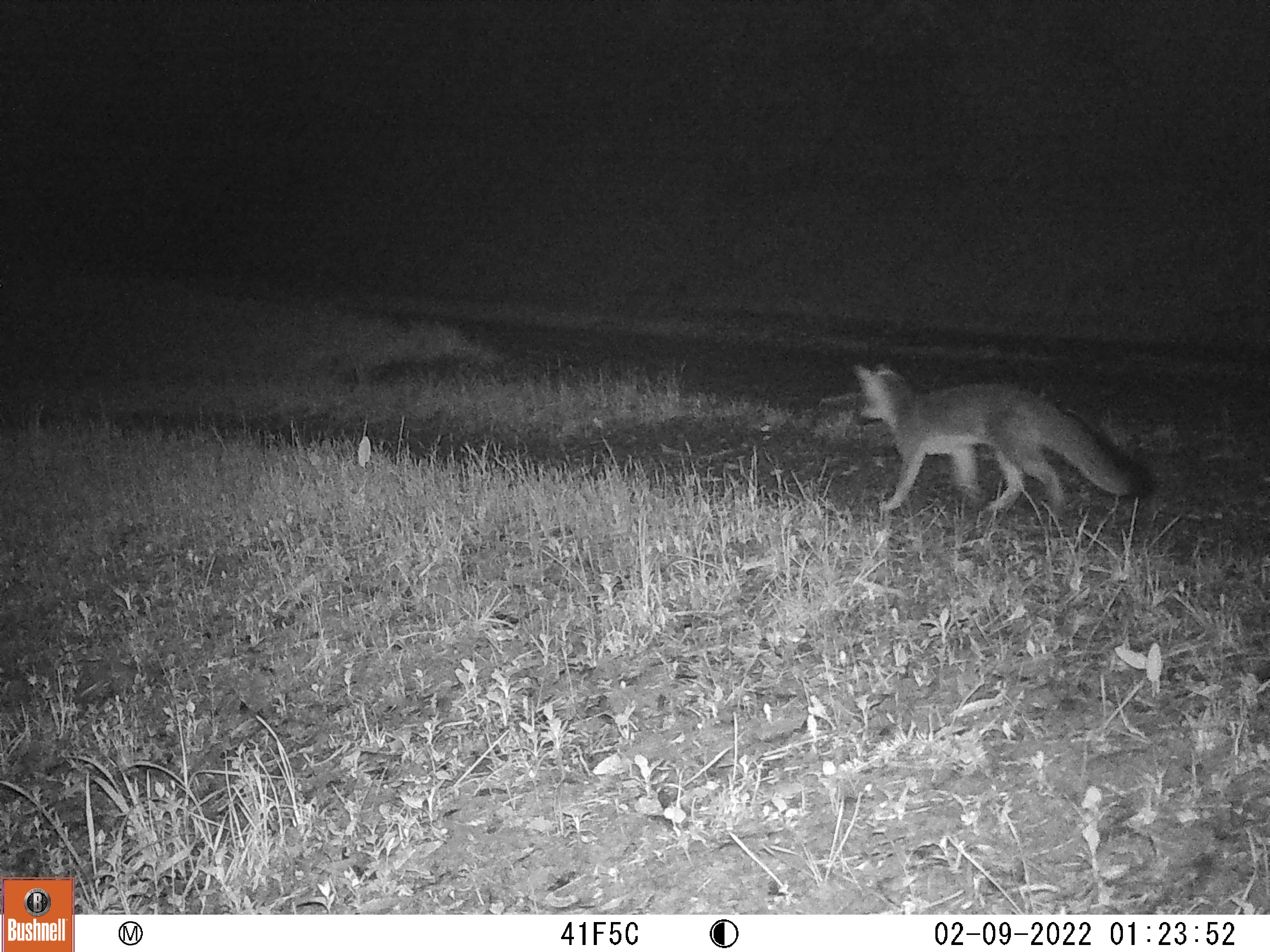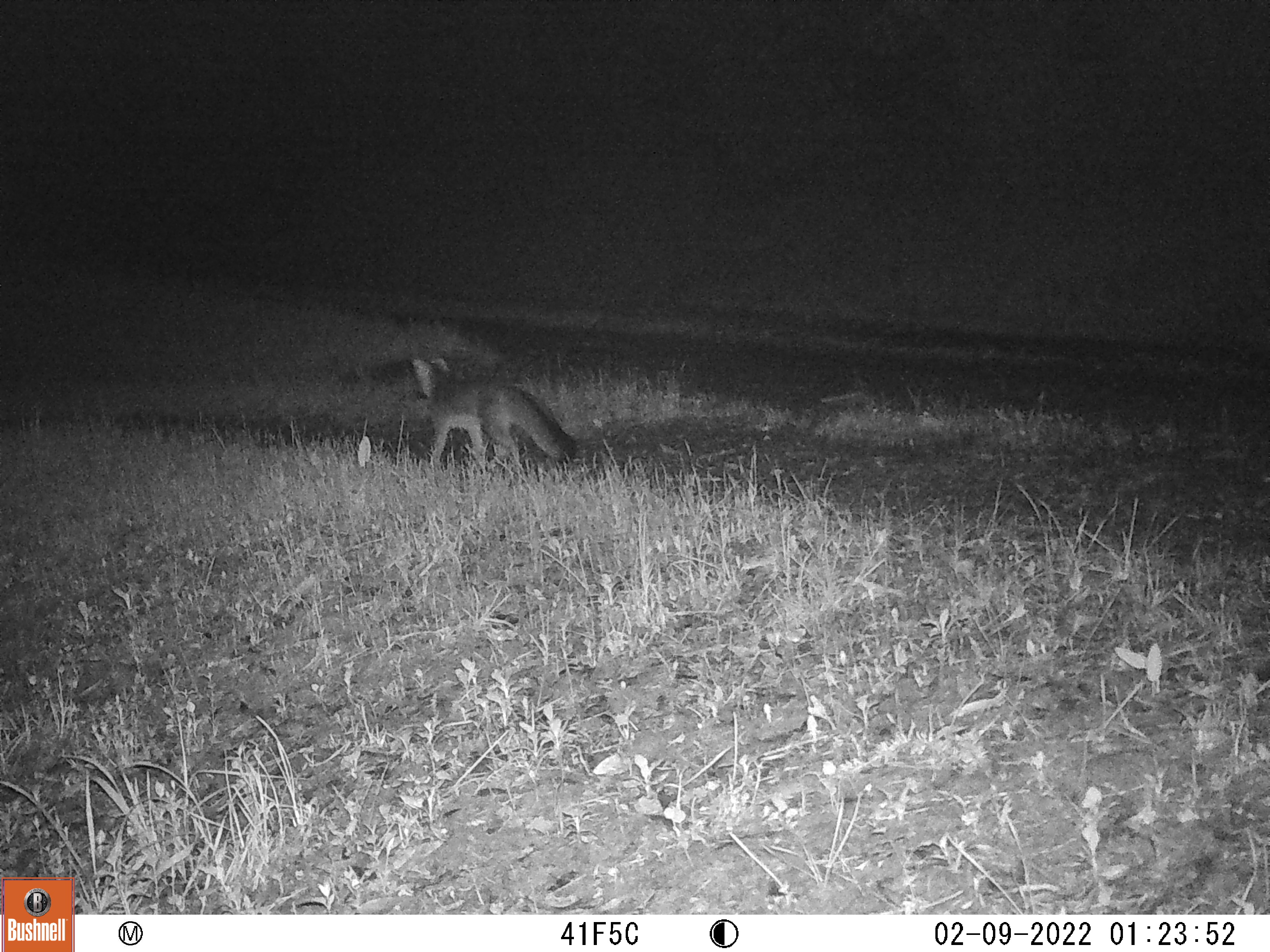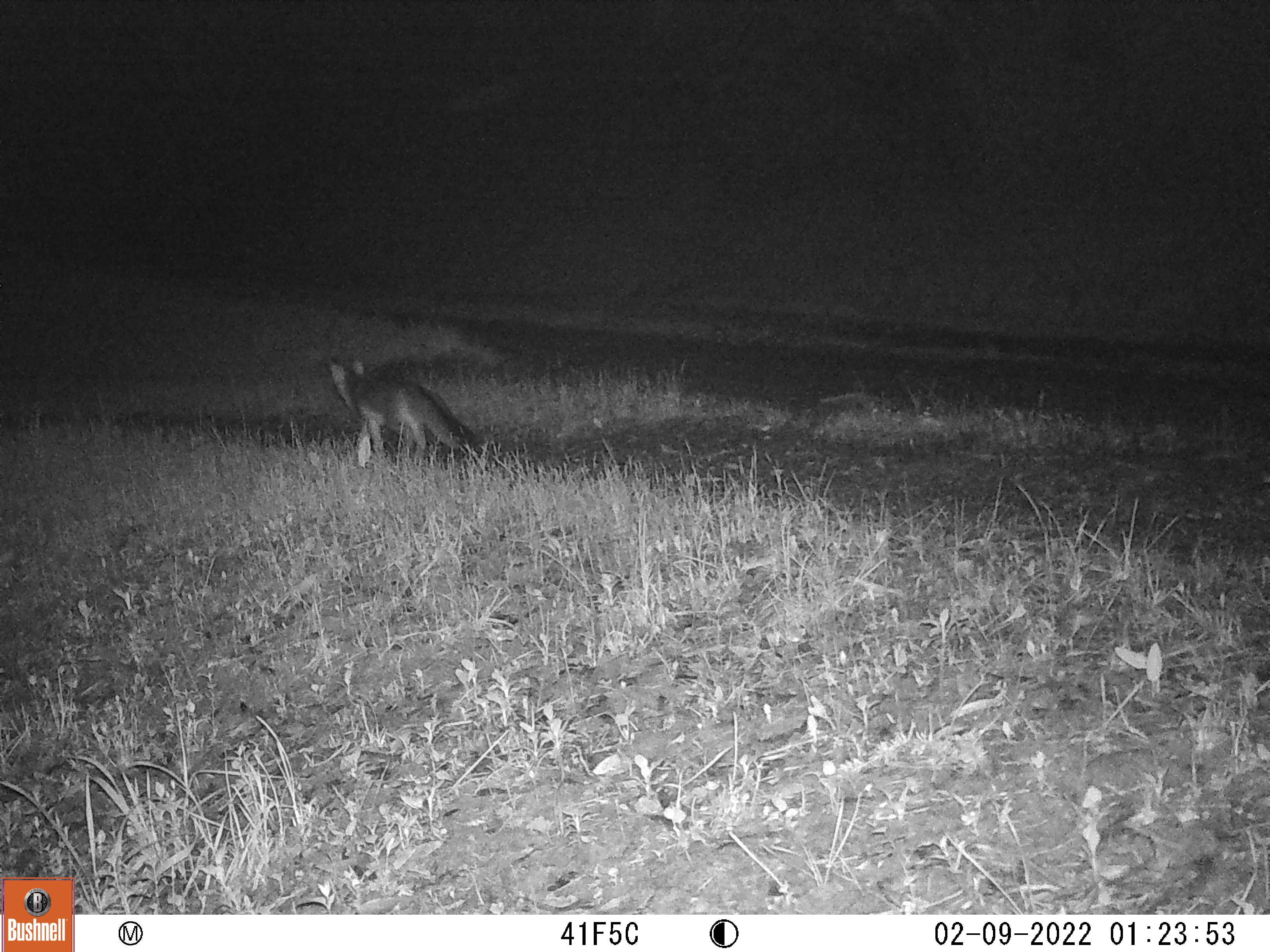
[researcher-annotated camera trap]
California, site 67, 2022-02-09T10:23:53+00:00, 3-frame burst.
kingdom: Animalia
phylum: Chordata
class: Mammalia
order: Carnivora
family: Canidae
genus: Urocyon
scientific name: Urocyon cinereoargenteus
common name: gray fox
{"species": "gray fox (Urocyon cinereoargenteus)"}